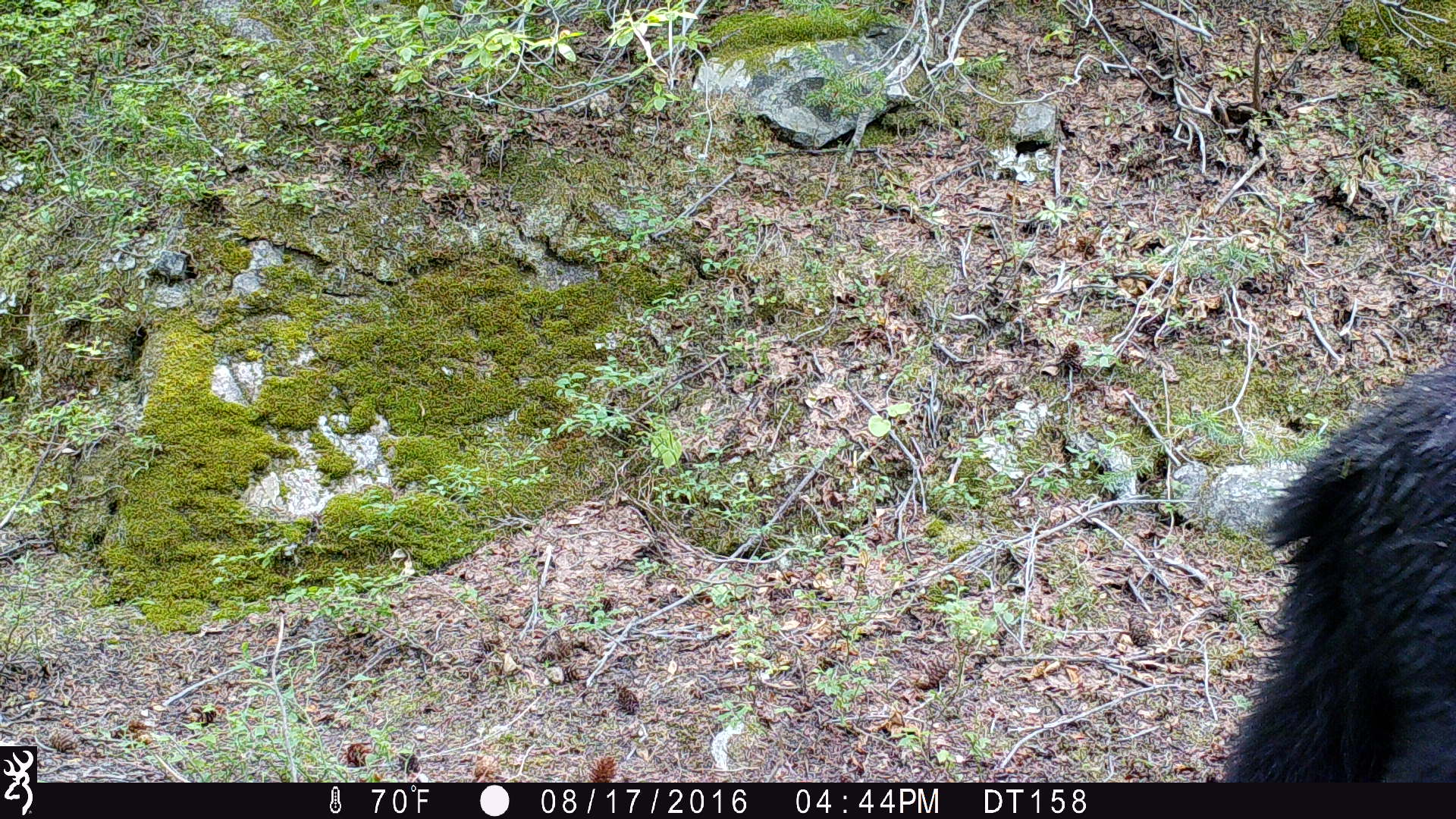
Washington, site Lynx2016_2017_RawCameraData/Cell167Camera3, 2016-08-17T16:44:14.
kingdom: Animalia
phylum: Chordata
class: Mammalia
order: Carnivora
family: Ursidae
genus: Ursus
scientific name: Ursus americanus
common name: american black bear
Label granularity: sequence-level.